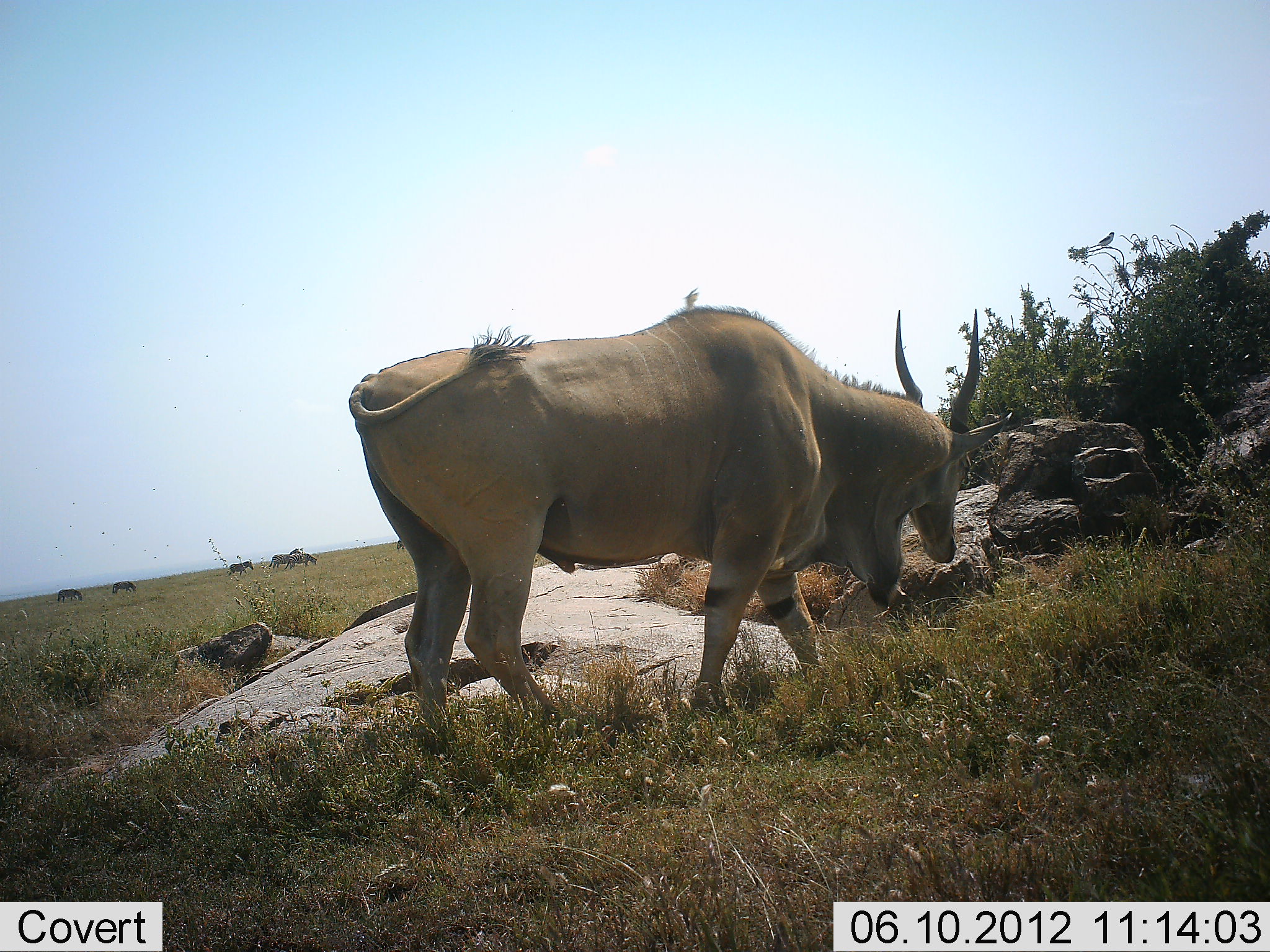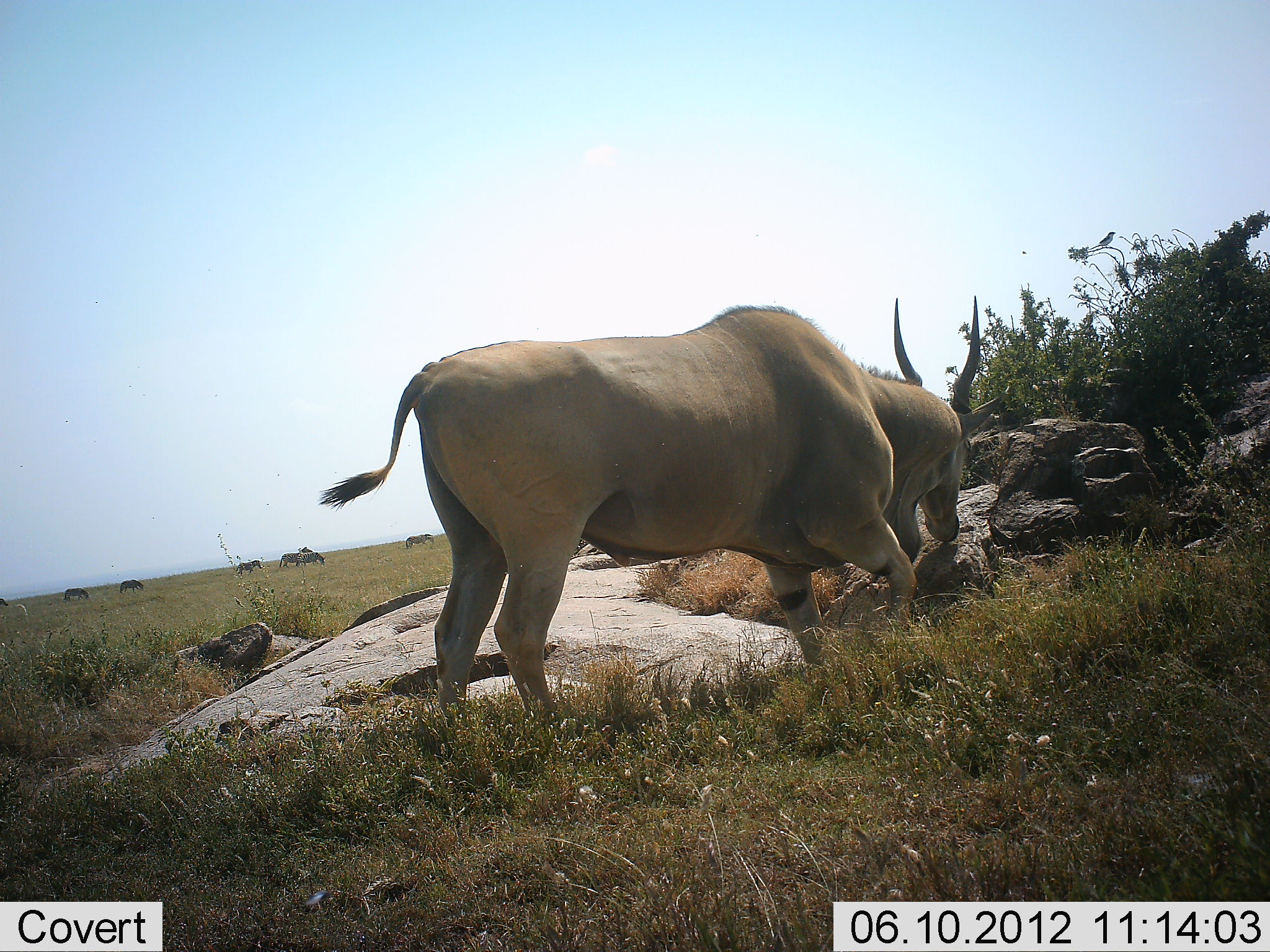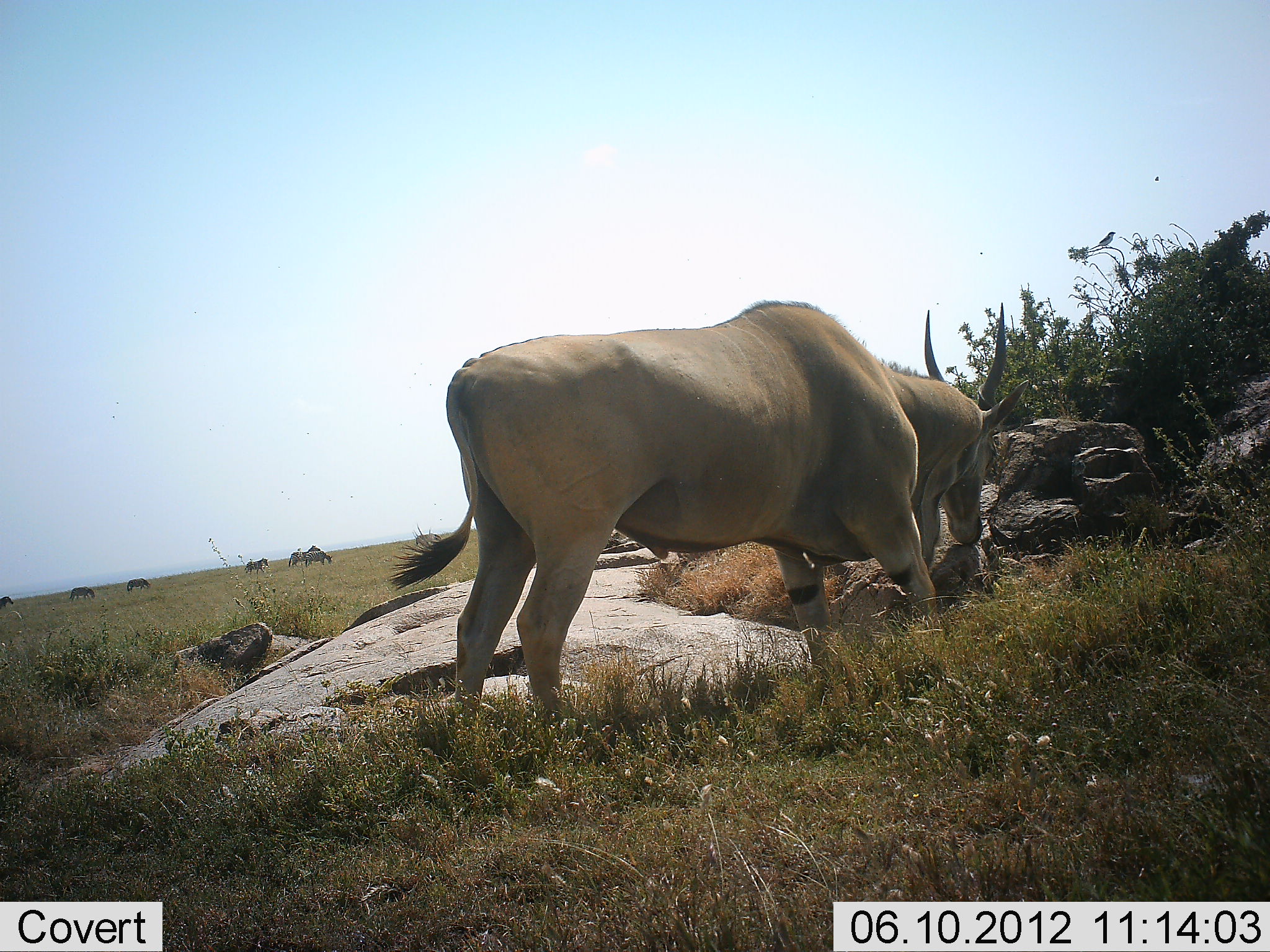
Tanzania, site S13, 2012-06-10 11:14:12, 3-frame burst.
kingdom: Animalia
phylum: Chordata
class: Mammalia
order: Artiodactyla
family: Bovidae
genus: Tragelaphus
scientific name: Tragelaphus oryx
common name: eland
Eland (Tragelaphus oryx), count 1. Behavior (volunteer vote fractions): standing 23%, resting 0%, moving 23%, interacting 0%. Young present (vote fraction): 0%. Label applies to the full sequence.